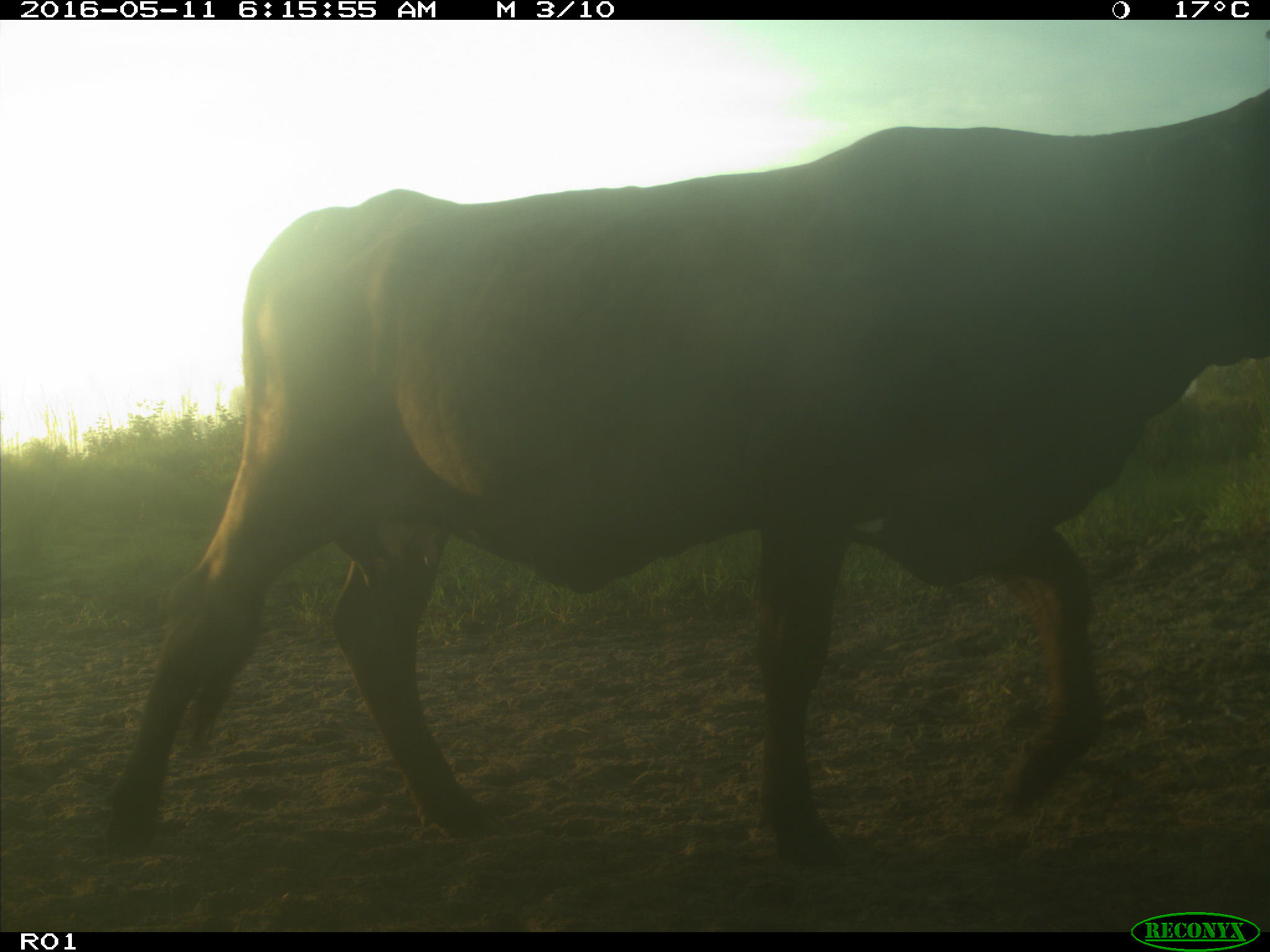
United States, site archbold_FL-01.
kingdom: Animalia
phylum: Chordata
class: Mammalia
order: Artiodactyla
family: Bovidae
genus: Bos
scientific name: Bos taurus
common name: domestic cow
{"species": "Bos taurus (domestic cow)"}